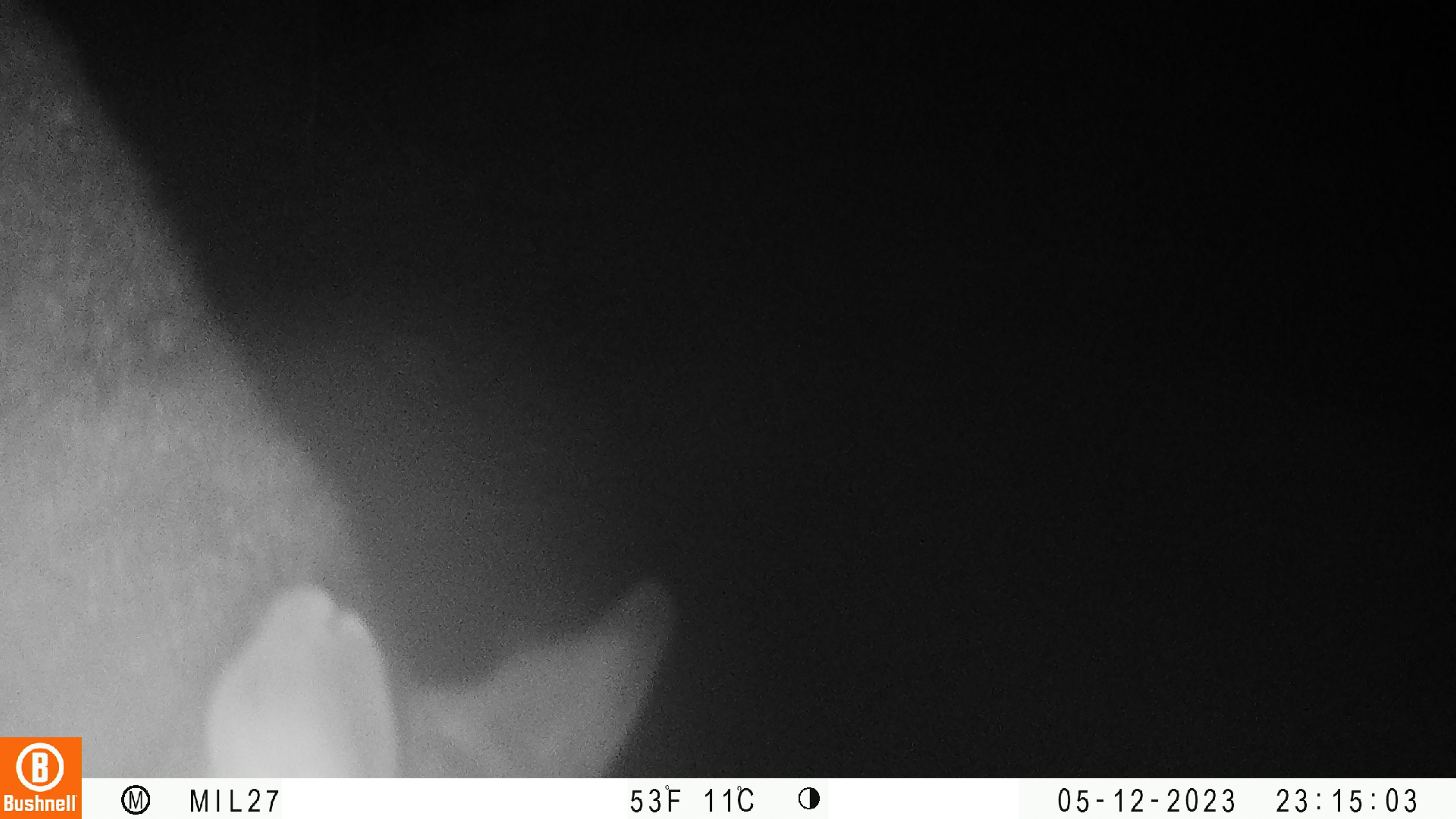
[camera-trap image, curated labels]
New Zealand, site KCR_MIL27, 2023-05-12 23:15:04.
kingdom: Animalia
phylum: Chordata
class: Mammalia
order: Diprotodontia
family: Phalangeridae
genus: Trichosurus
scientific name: Trichosurus vulpecula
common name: common brushtail possum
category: possum